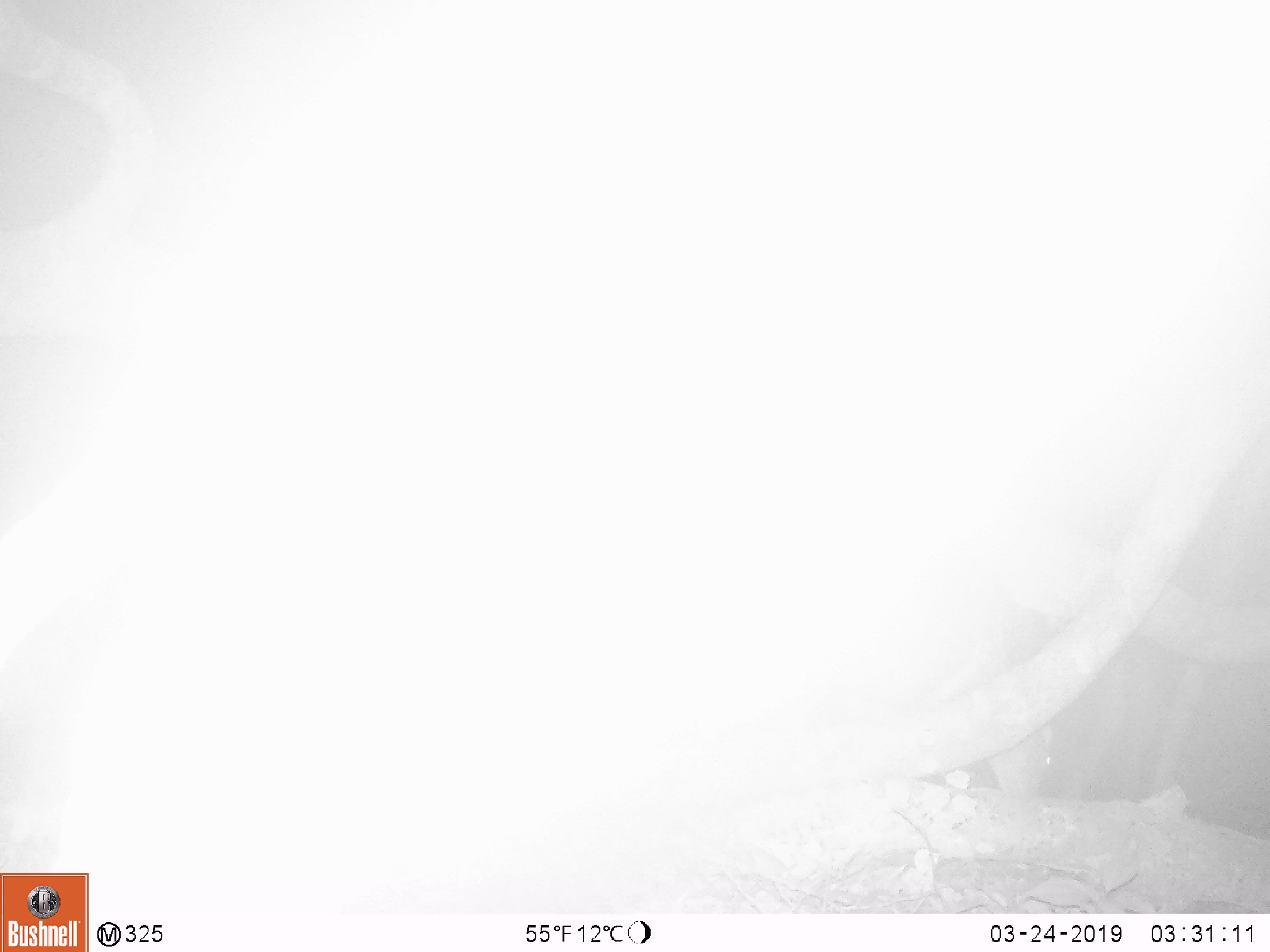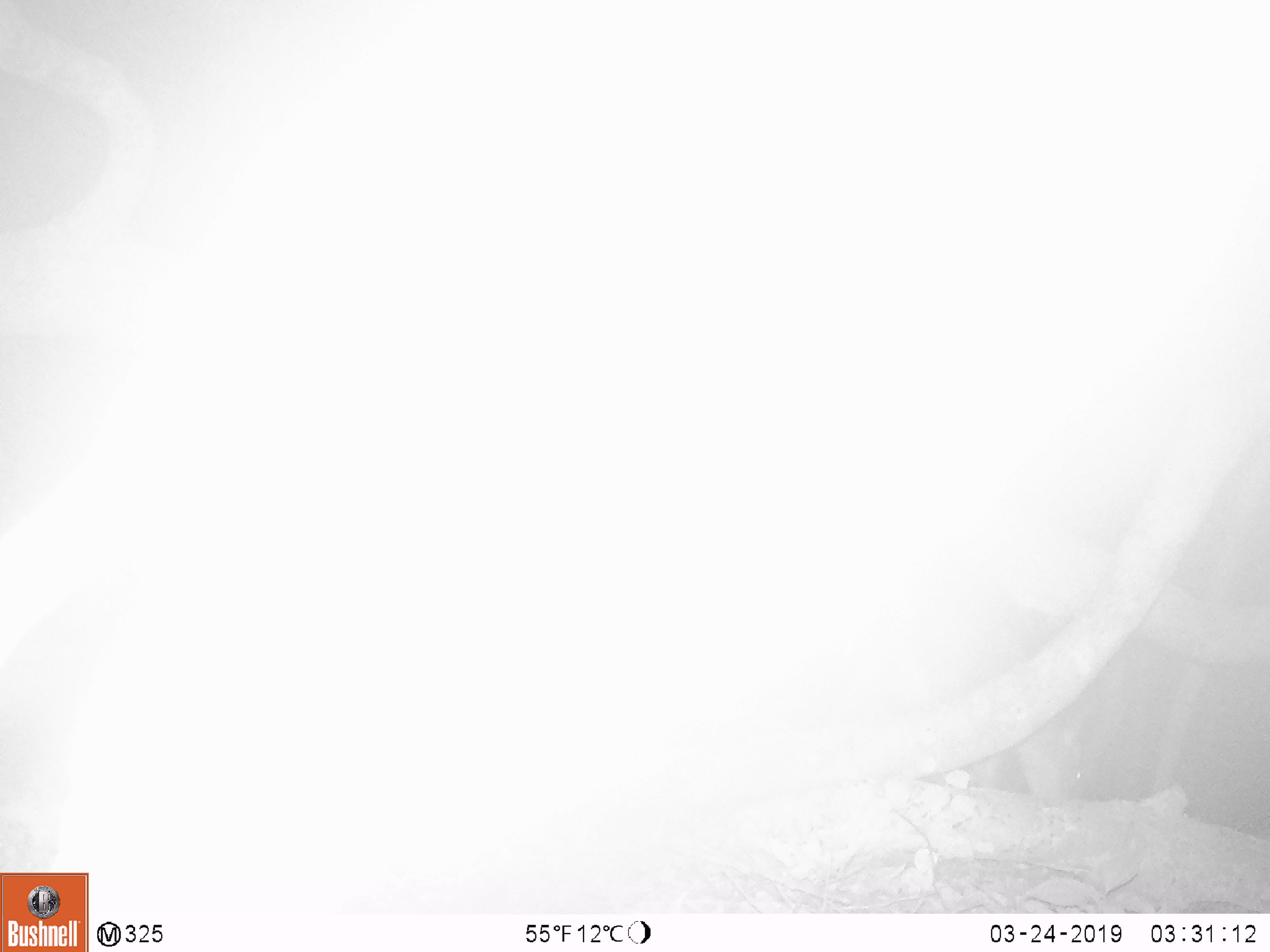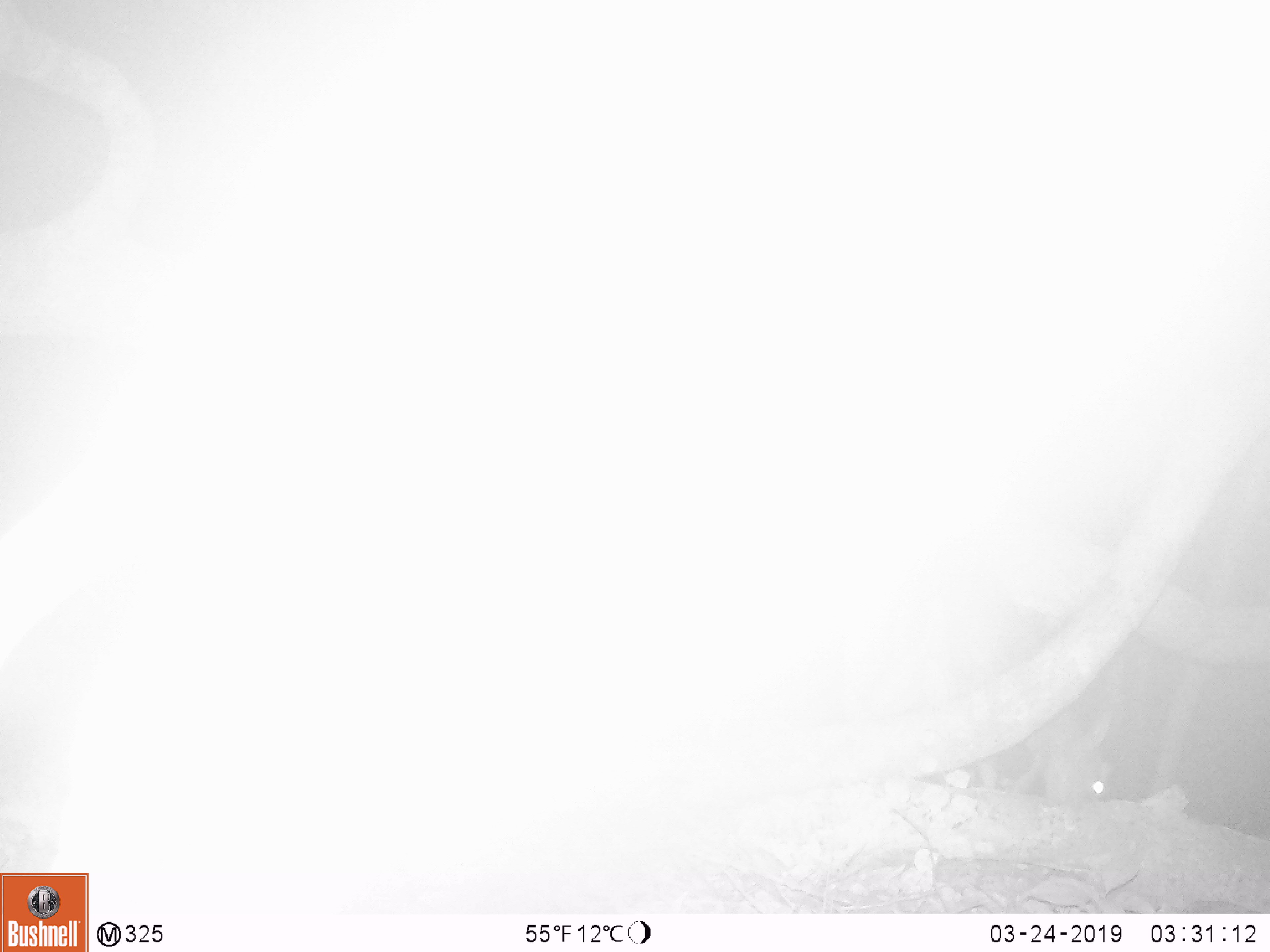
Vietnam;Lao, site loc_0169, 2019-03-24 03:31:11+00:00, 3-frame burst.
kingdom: Animalia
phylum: Chordata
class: Mammalia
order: Artiodactyla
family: Cervidae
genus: Muntiacus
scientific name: Muntiacus rooseveltorum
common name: roosevelt's muntjac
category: roosevelts muntjac group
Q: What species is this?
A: Roosevelts muntjac group (roosevelt's muntjac) (Muntiacus rooseveltorum).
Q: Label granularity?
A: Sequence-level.